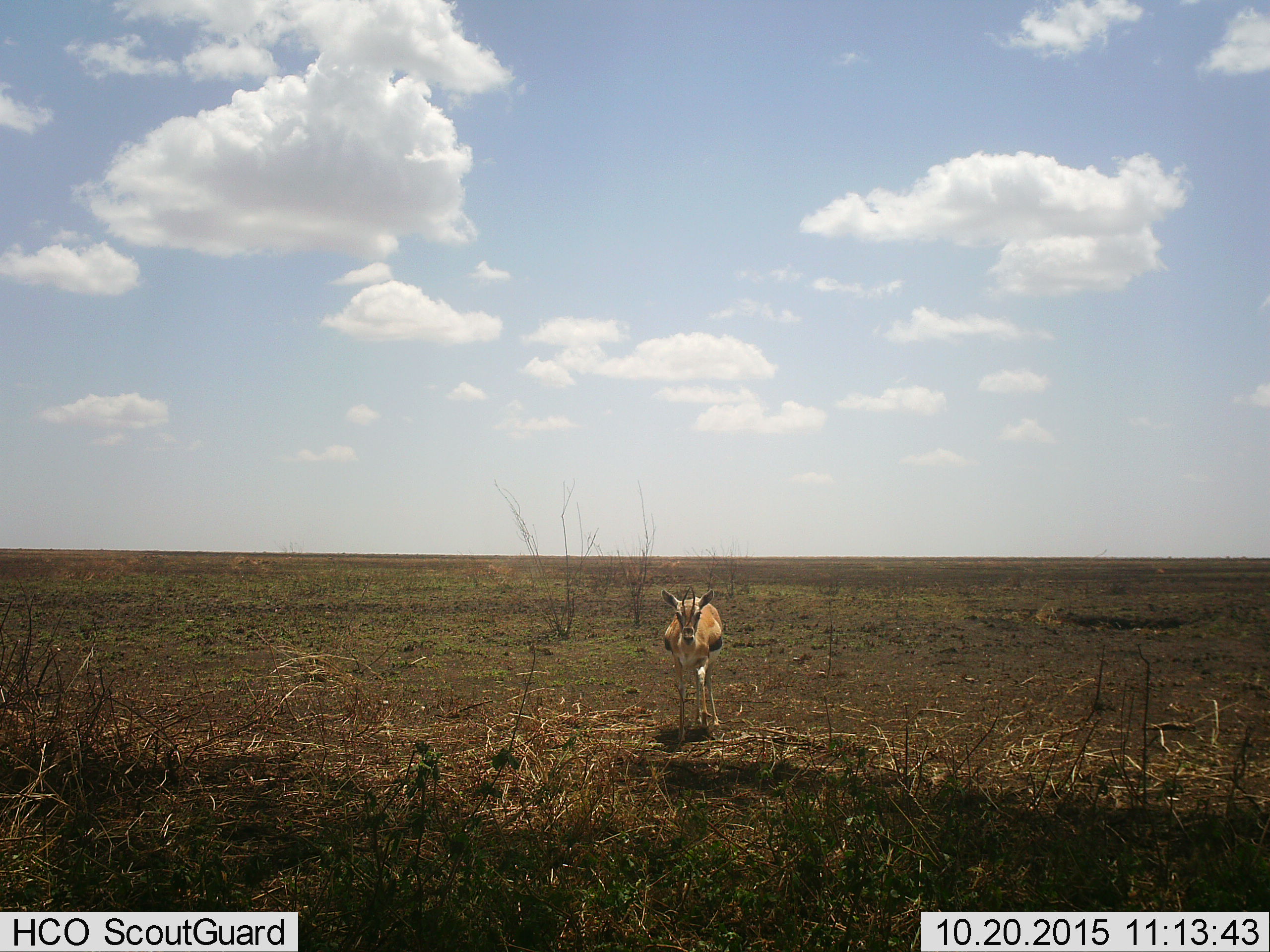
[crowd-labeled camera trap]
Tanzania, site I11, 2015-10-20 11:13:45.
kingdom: Animalia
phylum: Chordata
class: Mammalia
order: Artiodactyla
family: Bovidae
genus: Eudorcas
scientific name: Eudorcas thomsonii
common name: thomson's gazelle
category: gazellethomsons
Gazellethomsons (thomson's gazelle) (Eudorcas thomsonii), count 1. Behavior (volunteer vote fractions): standing 62%, resting 0%, moving 38%, interacting 0%. Young present (vote fraction): 0%. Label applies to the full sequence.